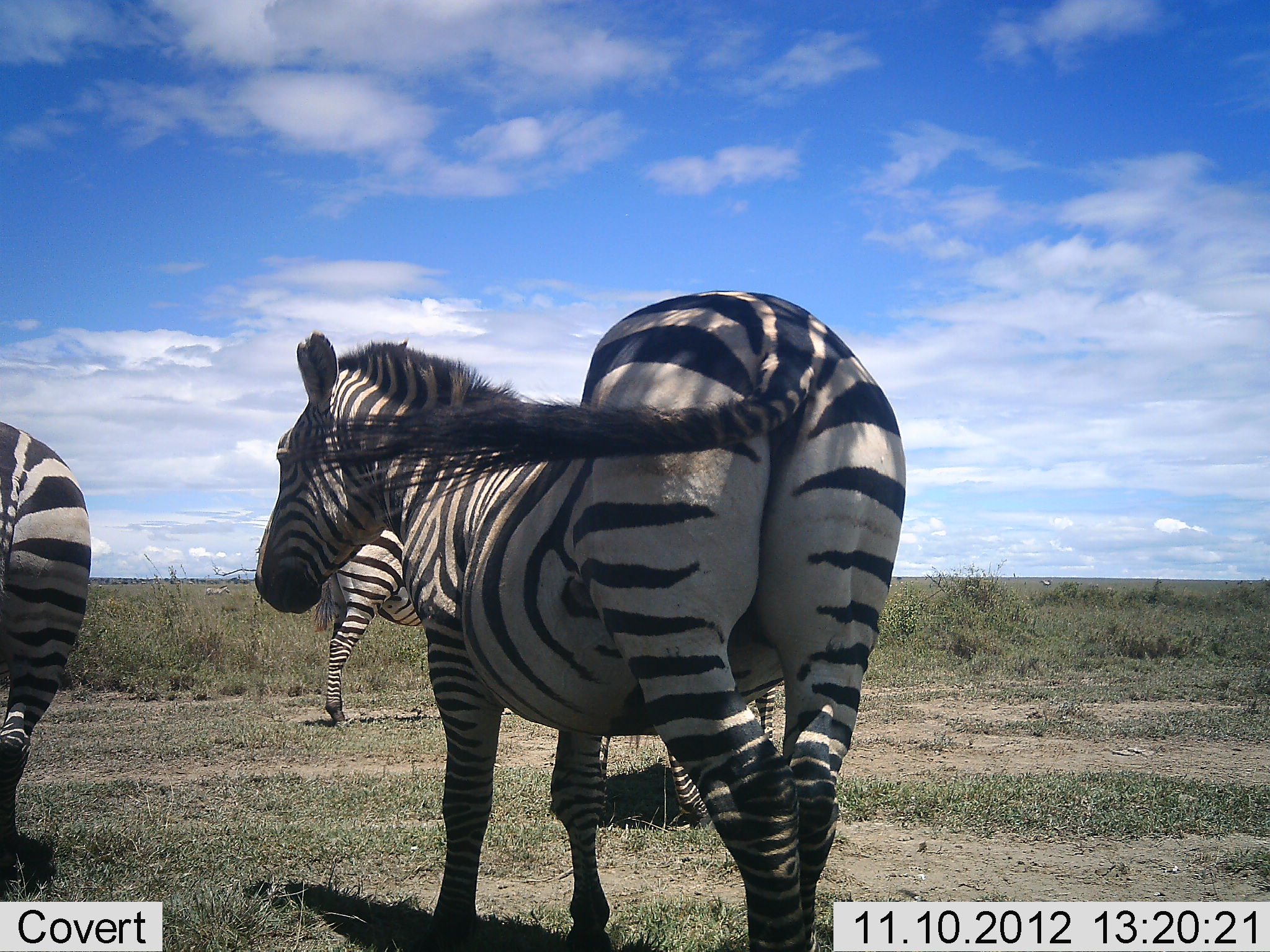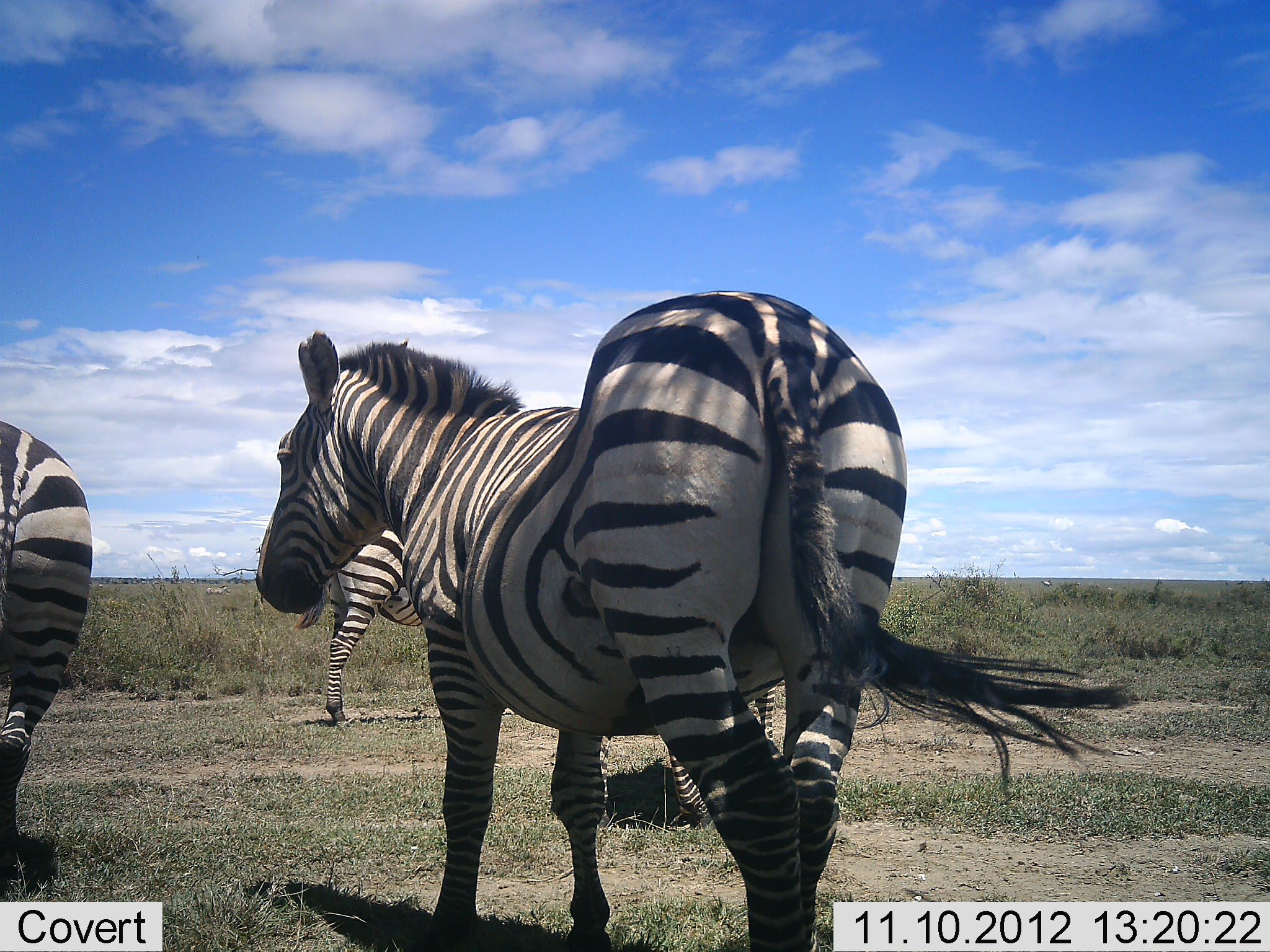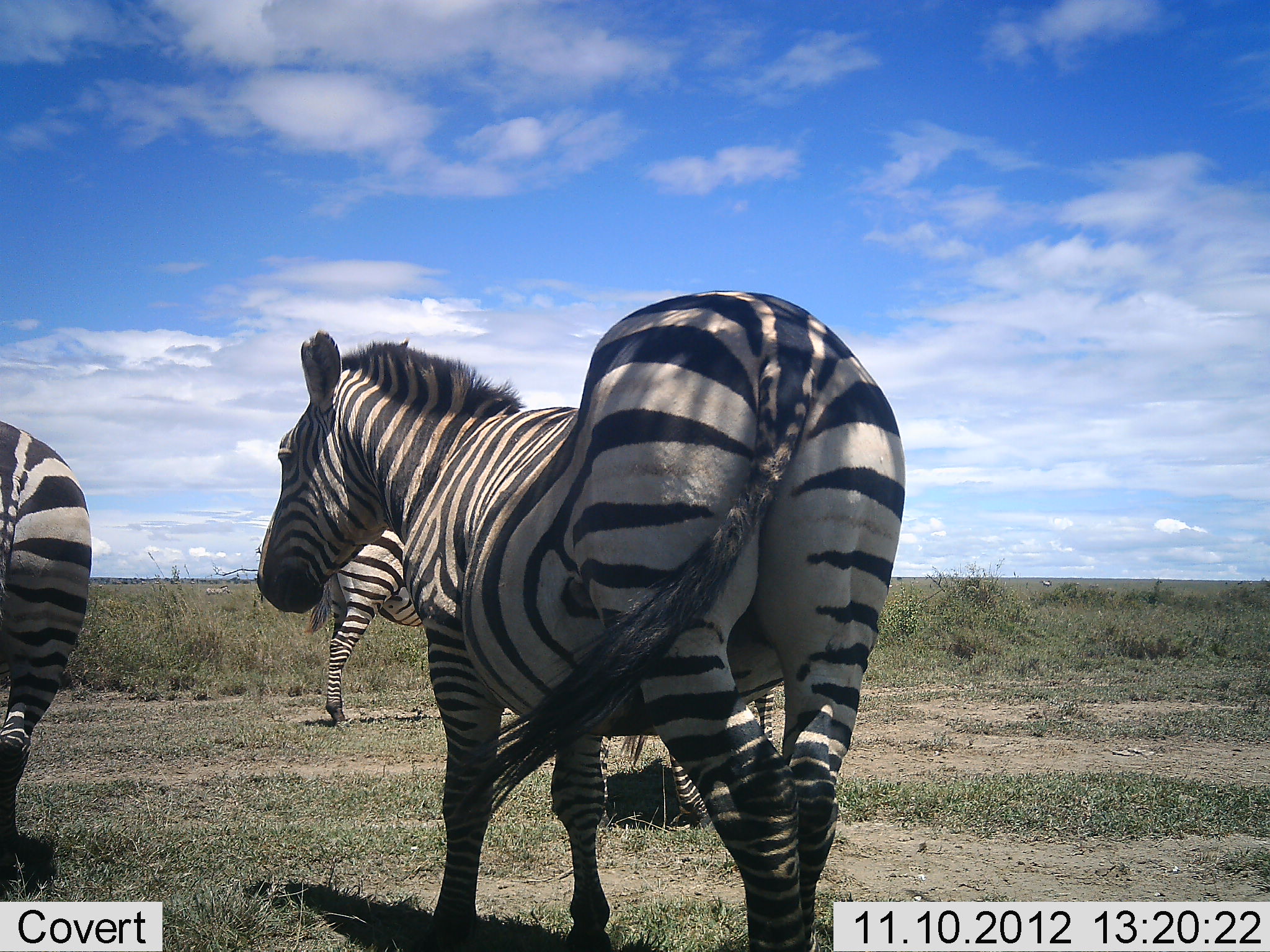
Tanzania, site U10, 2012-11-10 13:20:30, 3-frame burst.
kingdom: Animalia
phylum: Chordata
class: Mammalia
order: Perissodactyla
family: Equidae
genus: Equus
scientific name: Equus quagga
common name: plains zebra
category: zebra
Zebra (plains zebra) (Equus quagga), count 4. Behavior (volunteer vote fractions): standing 100%, resting 0%, moving 10%, interacting 0%. Young present (vote fraction): 0%. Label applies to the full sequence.